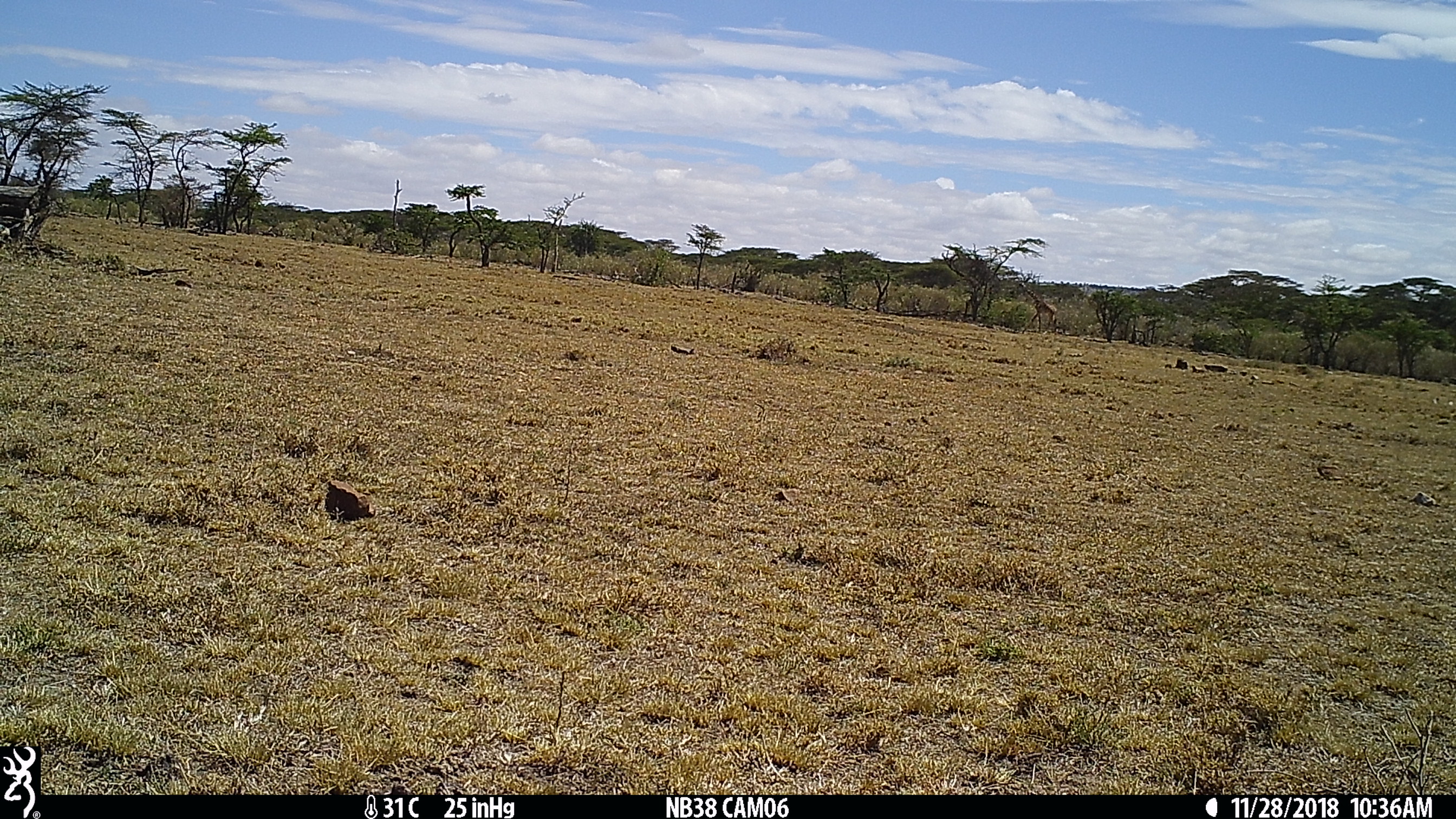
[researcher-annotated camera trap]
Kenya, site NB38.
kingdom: Animalia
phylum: Chordata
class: Mammalia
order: Artiodactyla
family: Giraffidae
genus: Giraffa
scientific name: Giraffa camelopardalis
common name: northern giraffe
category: giraffe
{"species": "giraffe (northern giraffe) (Giraffa camelopardalis)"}